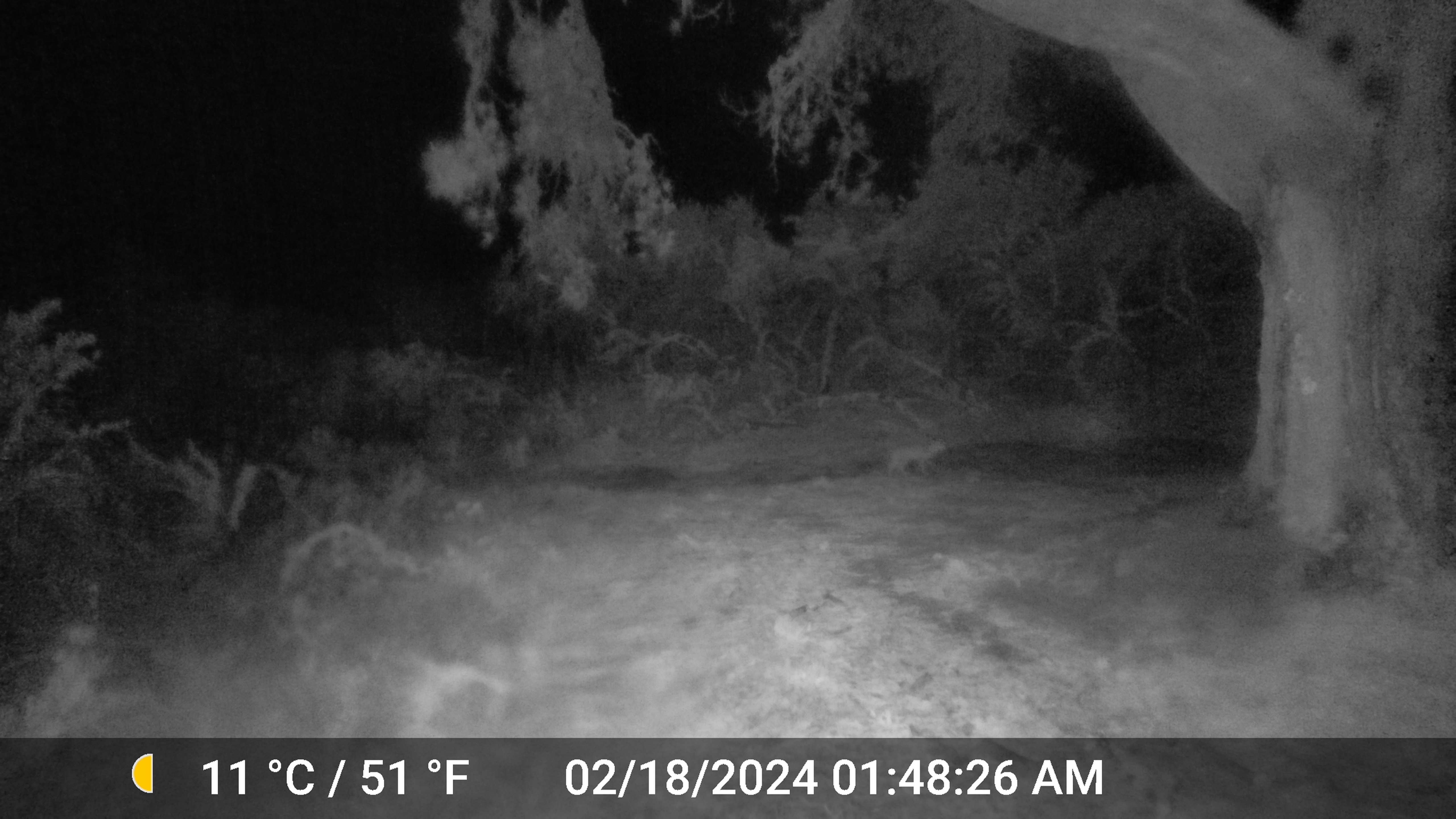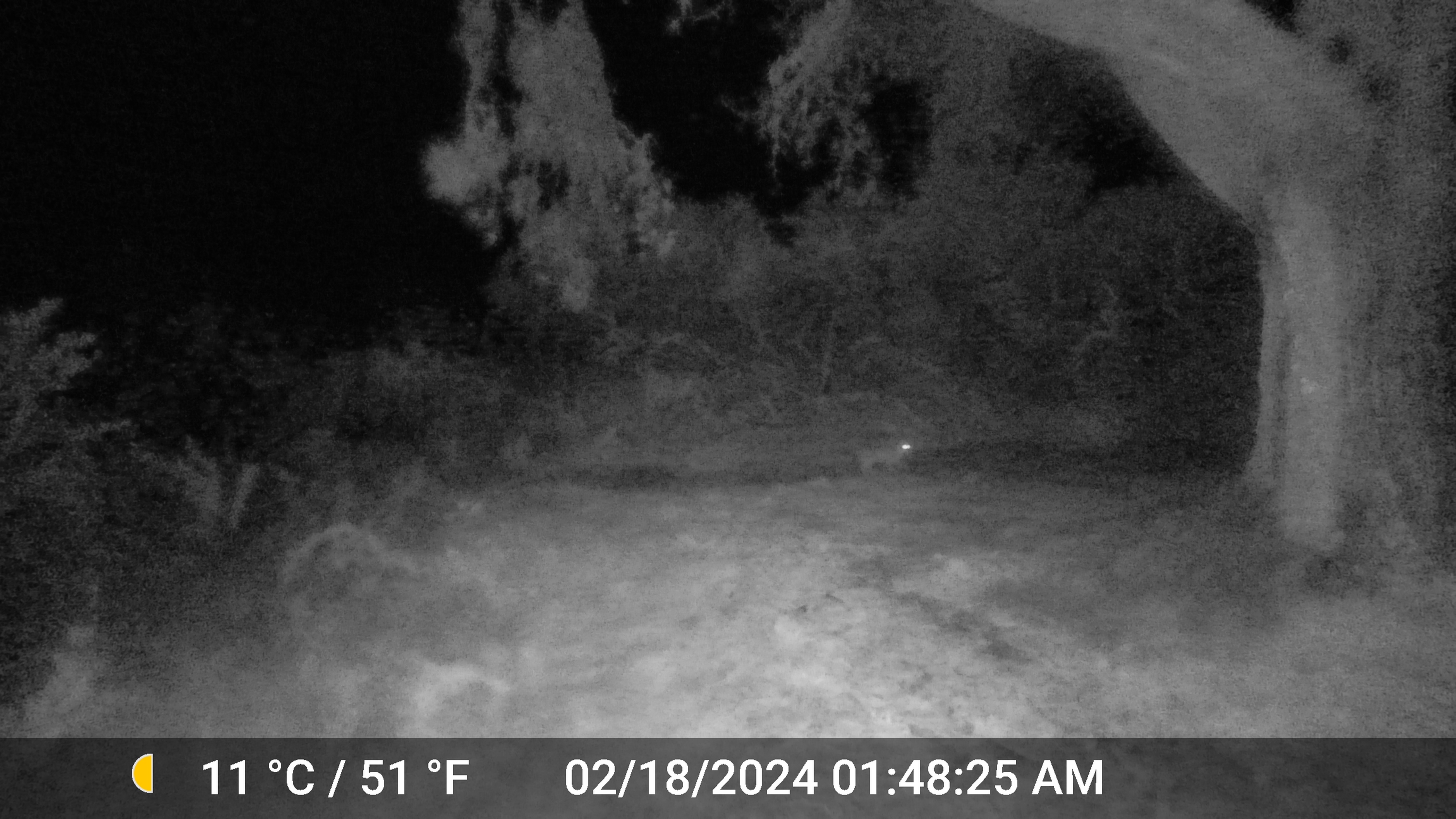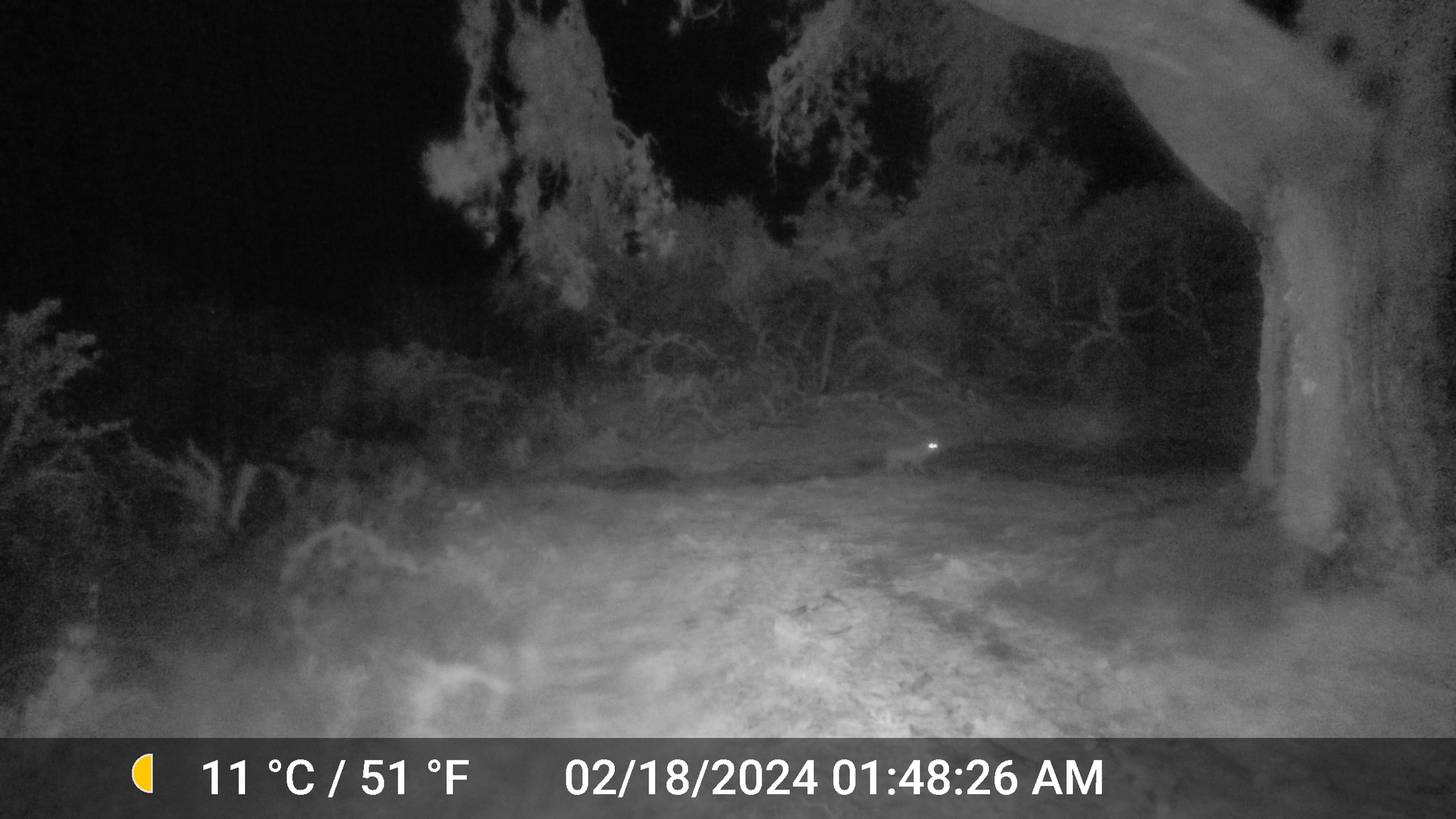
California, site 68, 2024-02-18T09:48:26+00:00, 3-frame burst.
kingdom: Animalia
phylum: Chordata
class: Mammalia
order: Carnivora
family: Felidae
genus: Lynx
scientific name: Lynx rufus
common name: bobcat